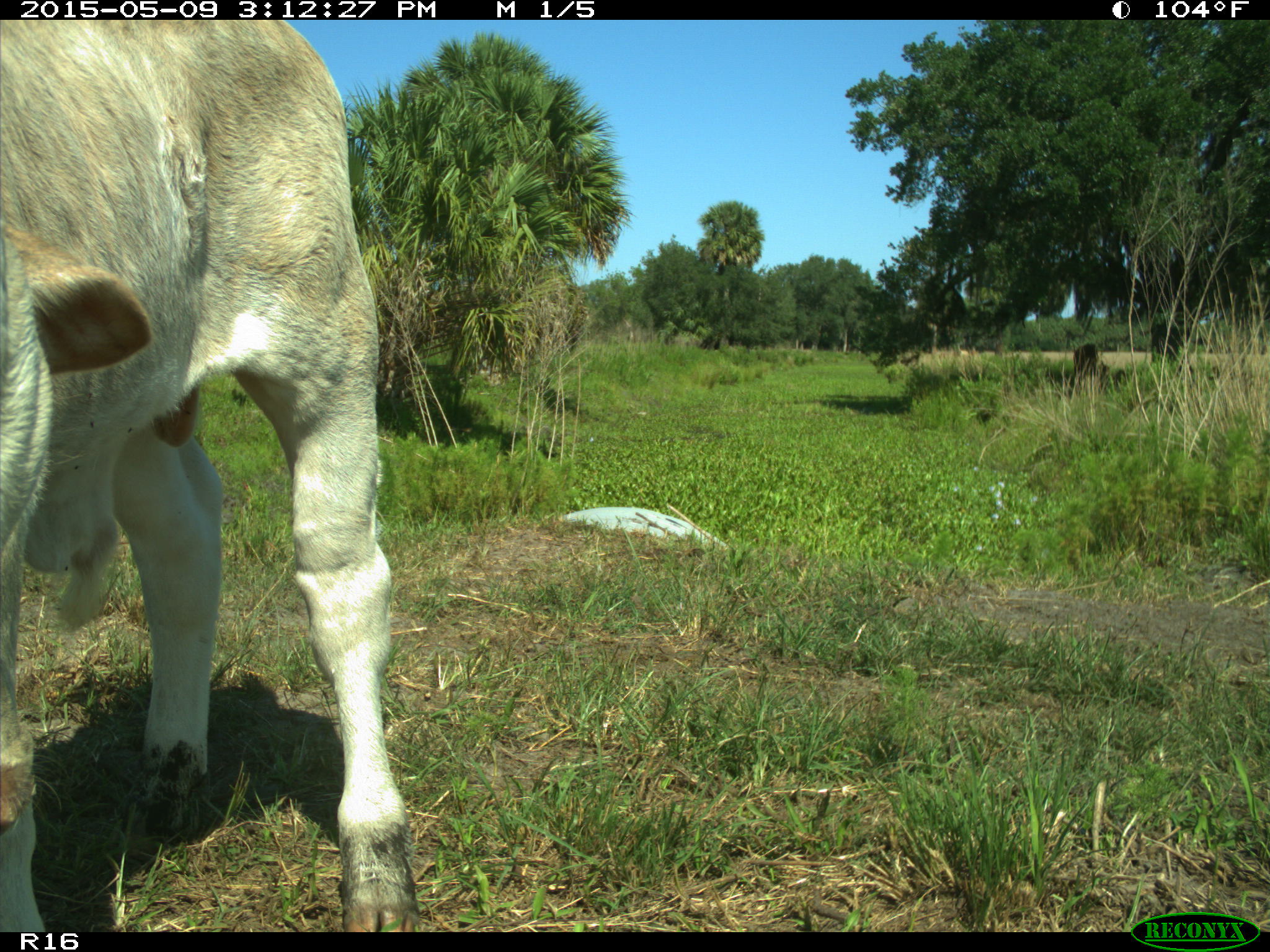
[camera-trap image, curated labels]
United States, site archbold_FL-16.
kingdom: Animalia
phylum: Chordata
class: Mammalia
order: Artiodactyla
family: Bovidae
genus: Bos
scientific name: Bos taurus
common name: domestic cow